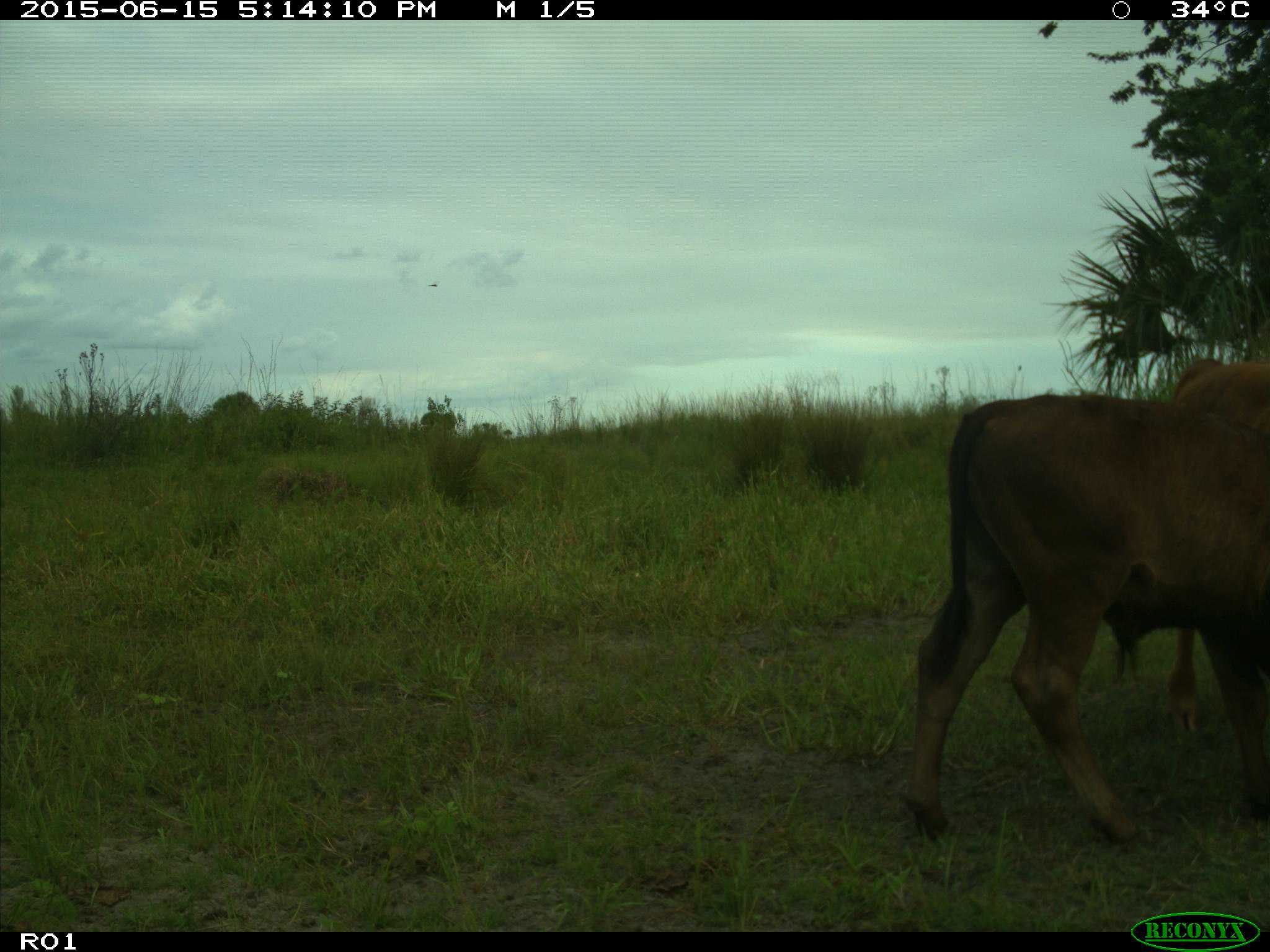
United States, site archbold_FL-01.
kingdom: Animalia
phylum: Chordata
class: Mammalia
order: Artiodactyla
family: Bovidae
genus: Bos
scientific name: Bos taurus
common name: domestic cow